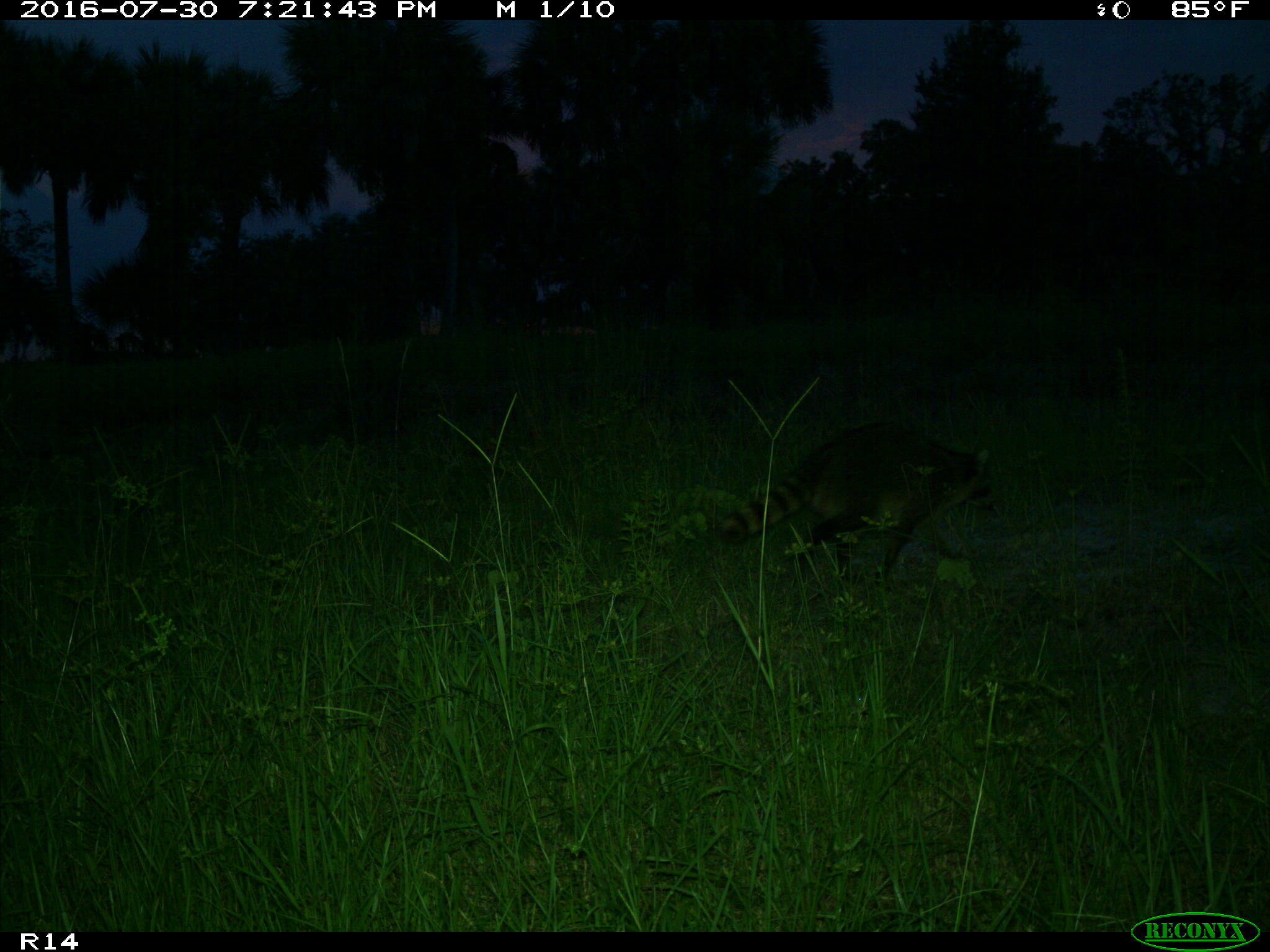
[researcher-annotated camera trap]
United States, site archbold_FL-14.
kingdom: Animalia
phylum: Chordata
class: Mammalia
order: Carnivora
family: Procyonidae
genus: Procyon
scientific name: Procyon lotor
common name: common raccoon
Procyon lotor (common raccoon).